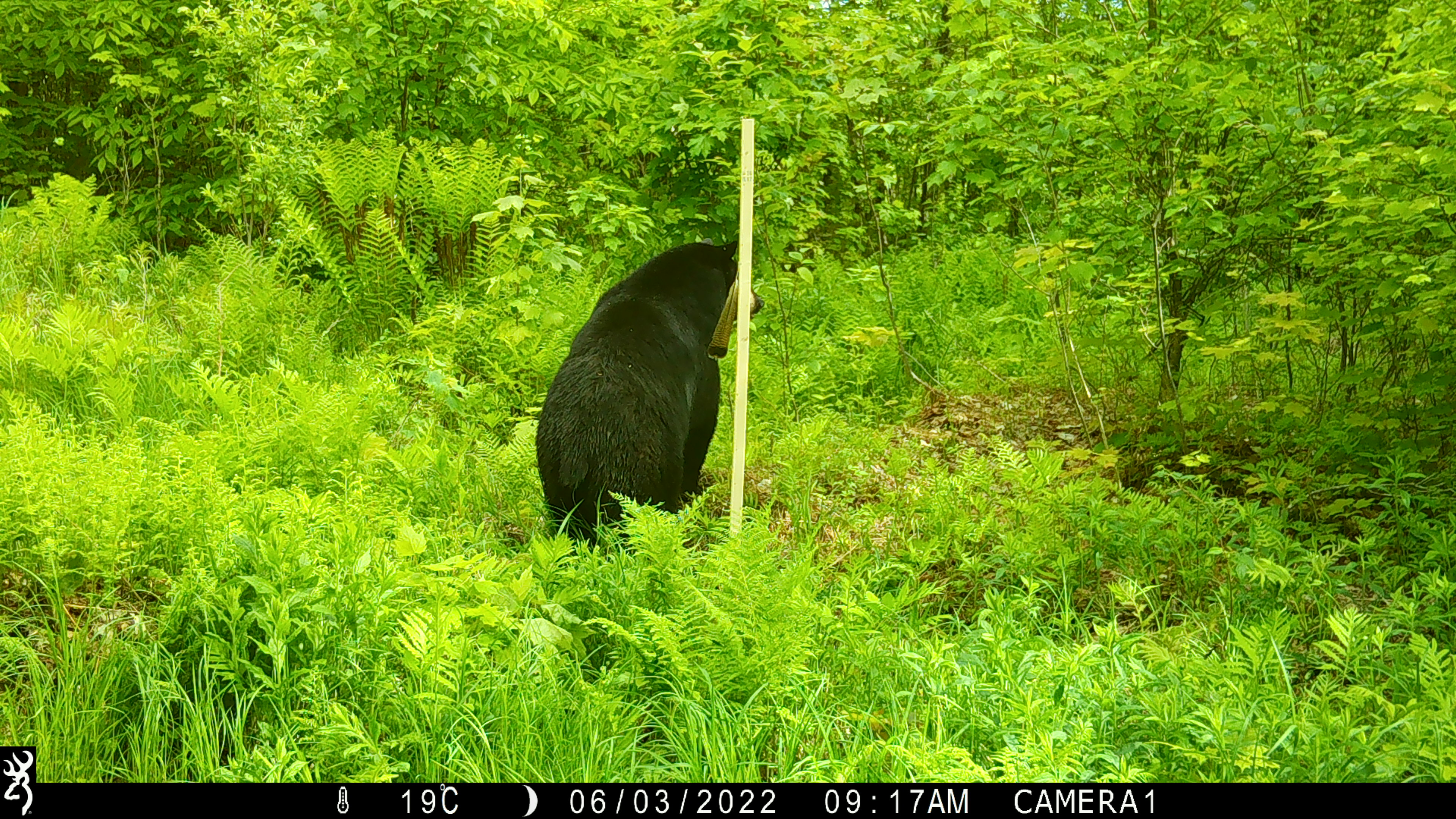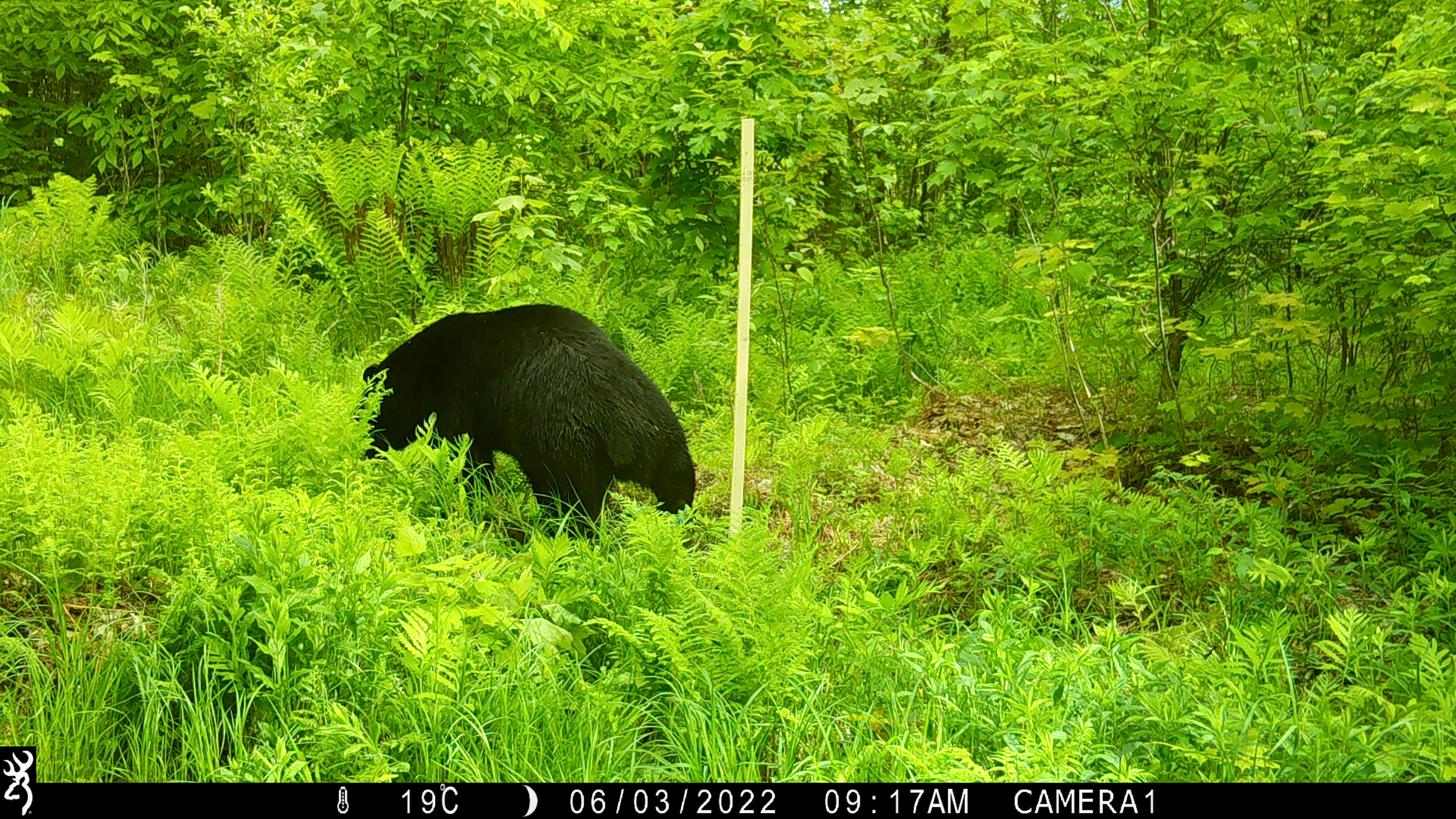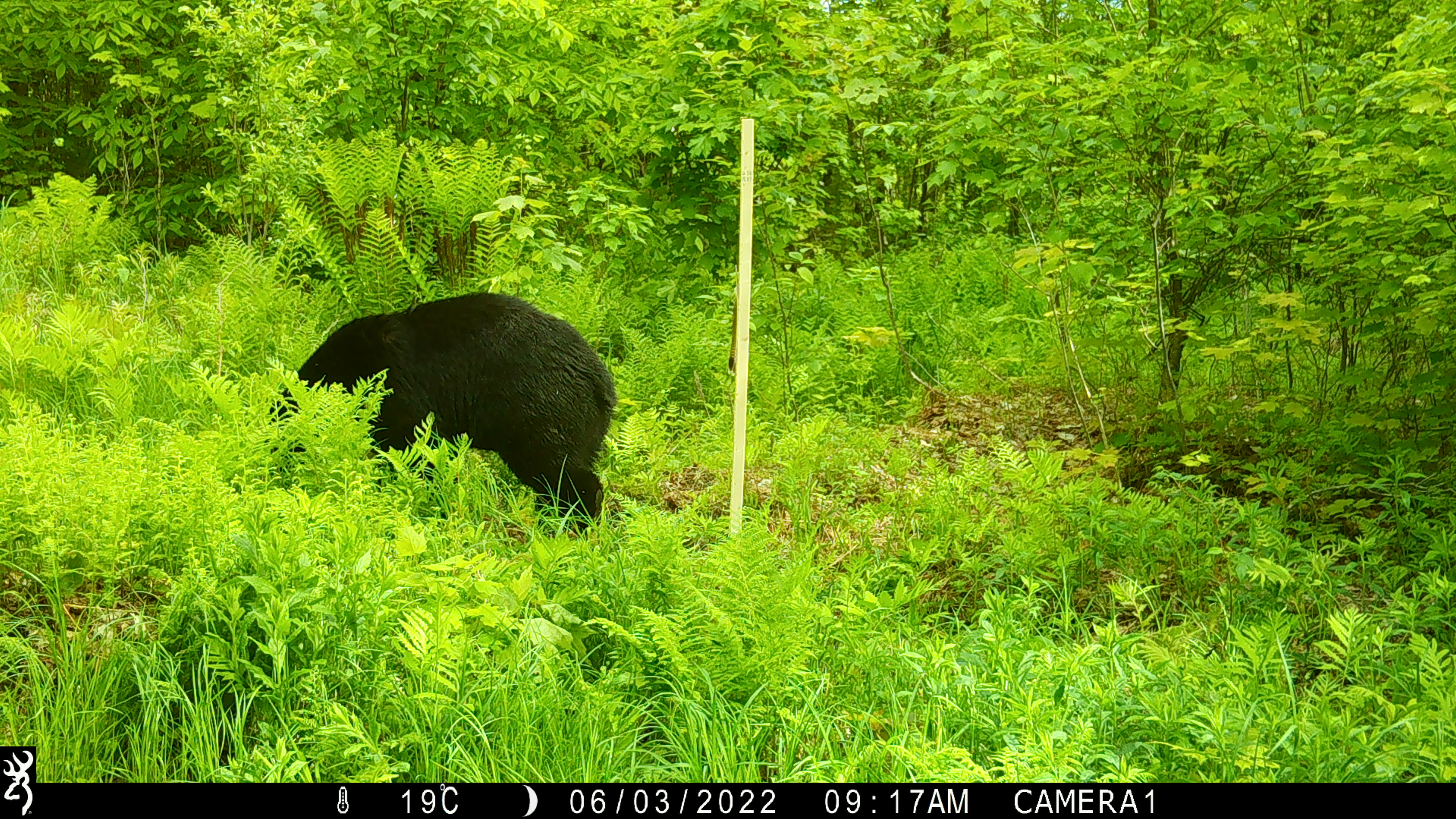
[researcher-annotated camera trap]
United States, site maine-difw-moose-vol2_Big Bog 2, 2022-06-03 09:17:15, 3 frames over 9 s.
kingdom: Animalia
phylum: Chordata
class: Mammalia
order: Carnivora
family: Ursidae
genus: Ursus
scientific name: Ursus americanus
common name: black bear